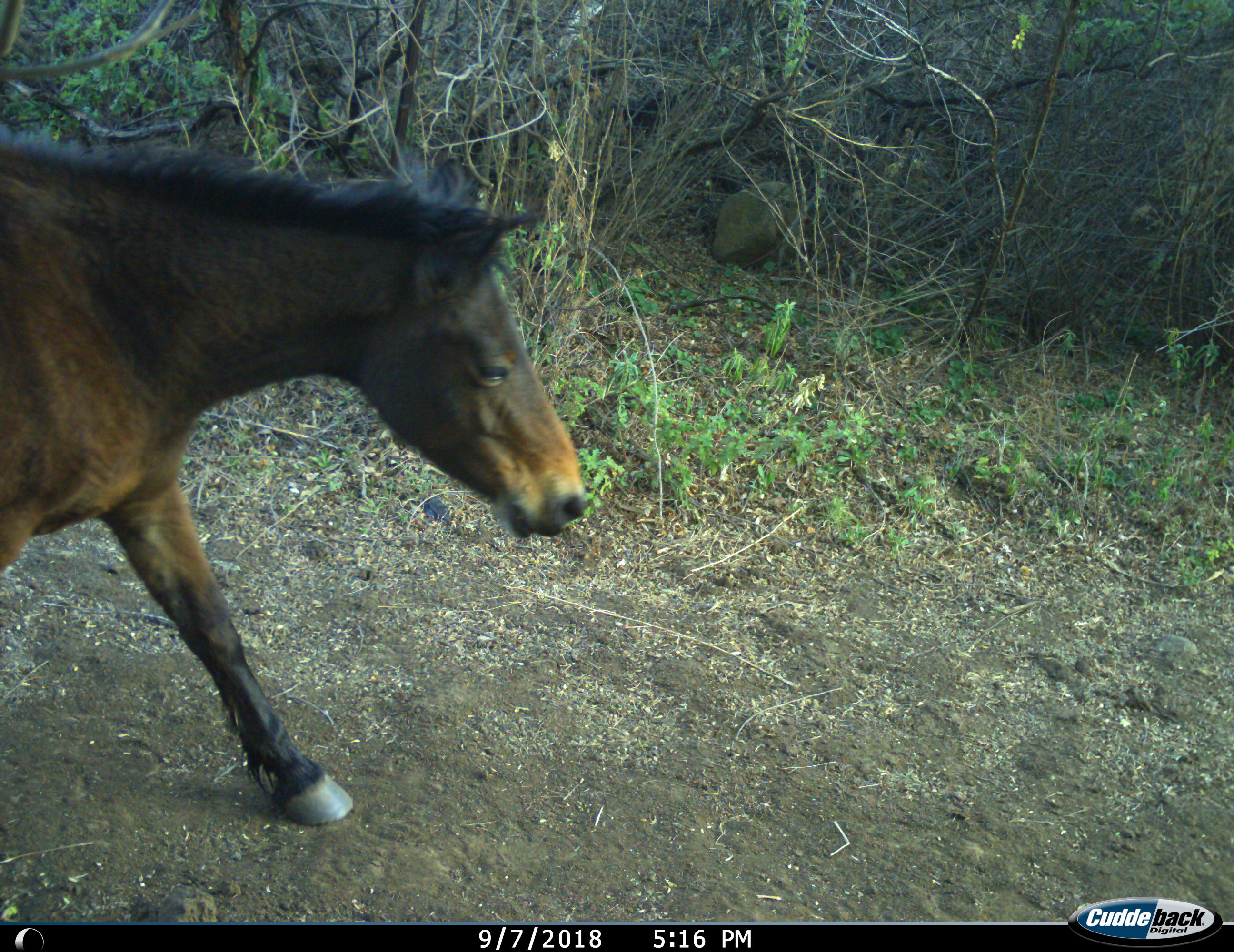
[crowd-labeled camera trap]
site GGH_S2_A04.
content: unidentified animal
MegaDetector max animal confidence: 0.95